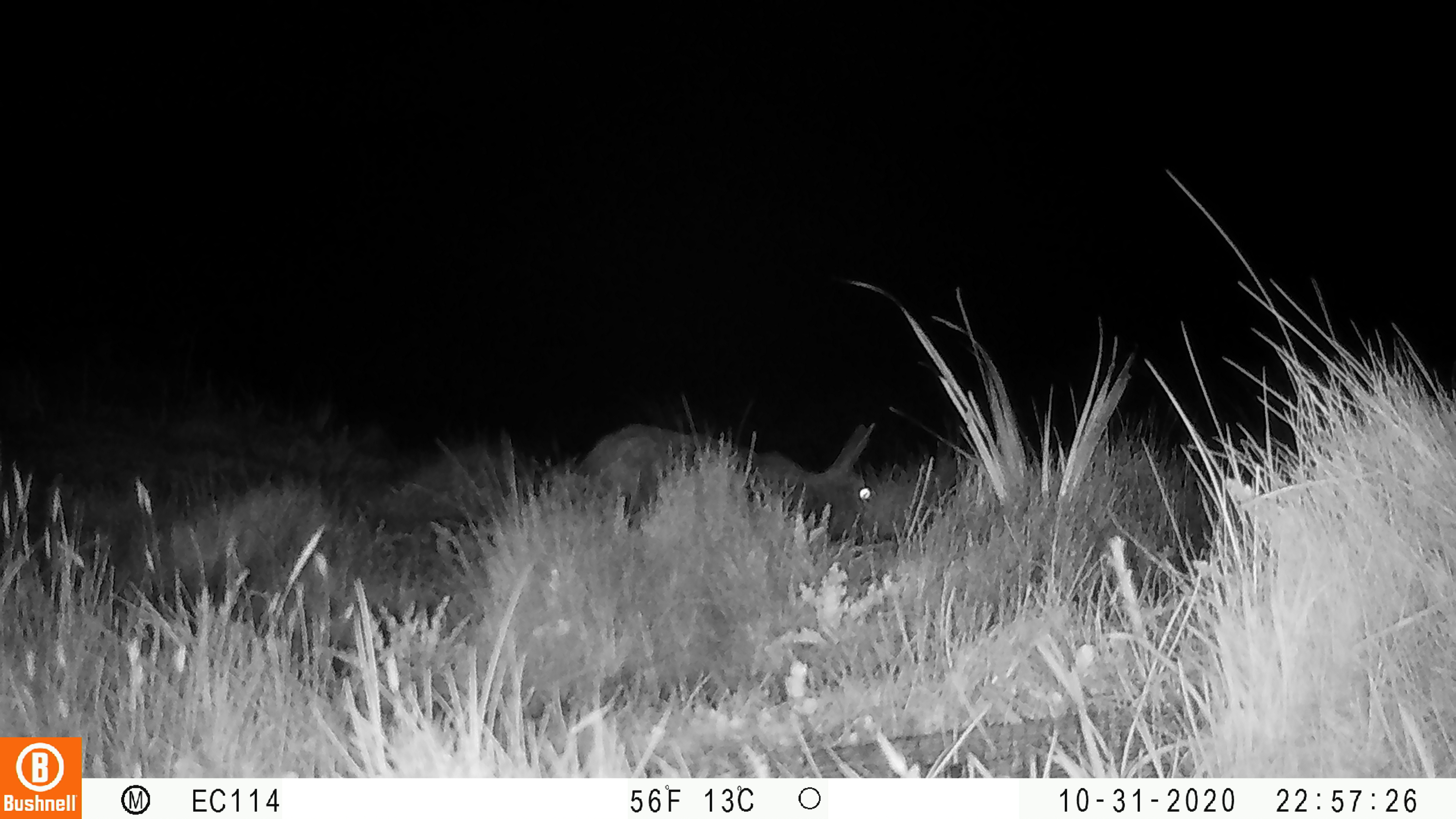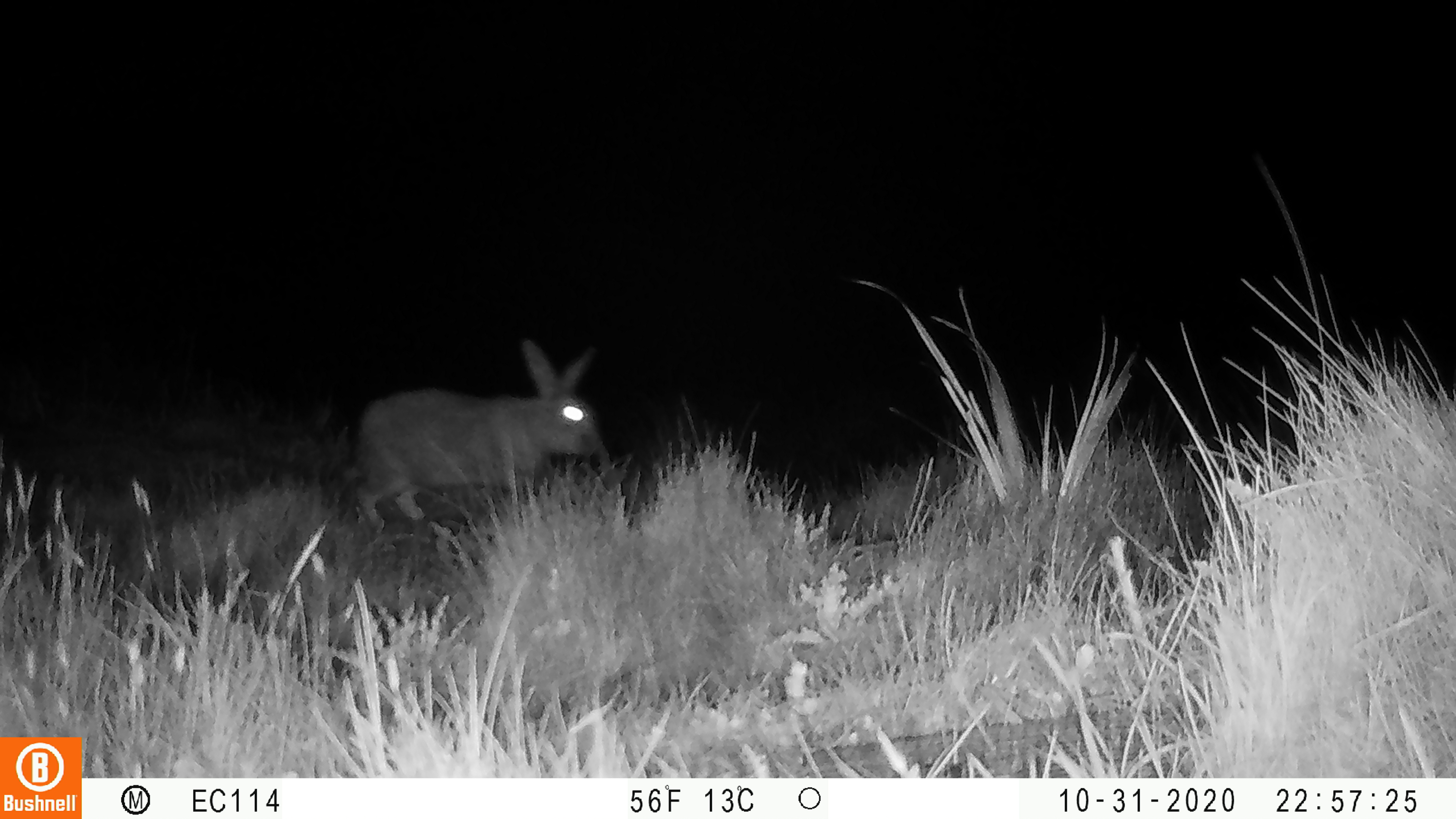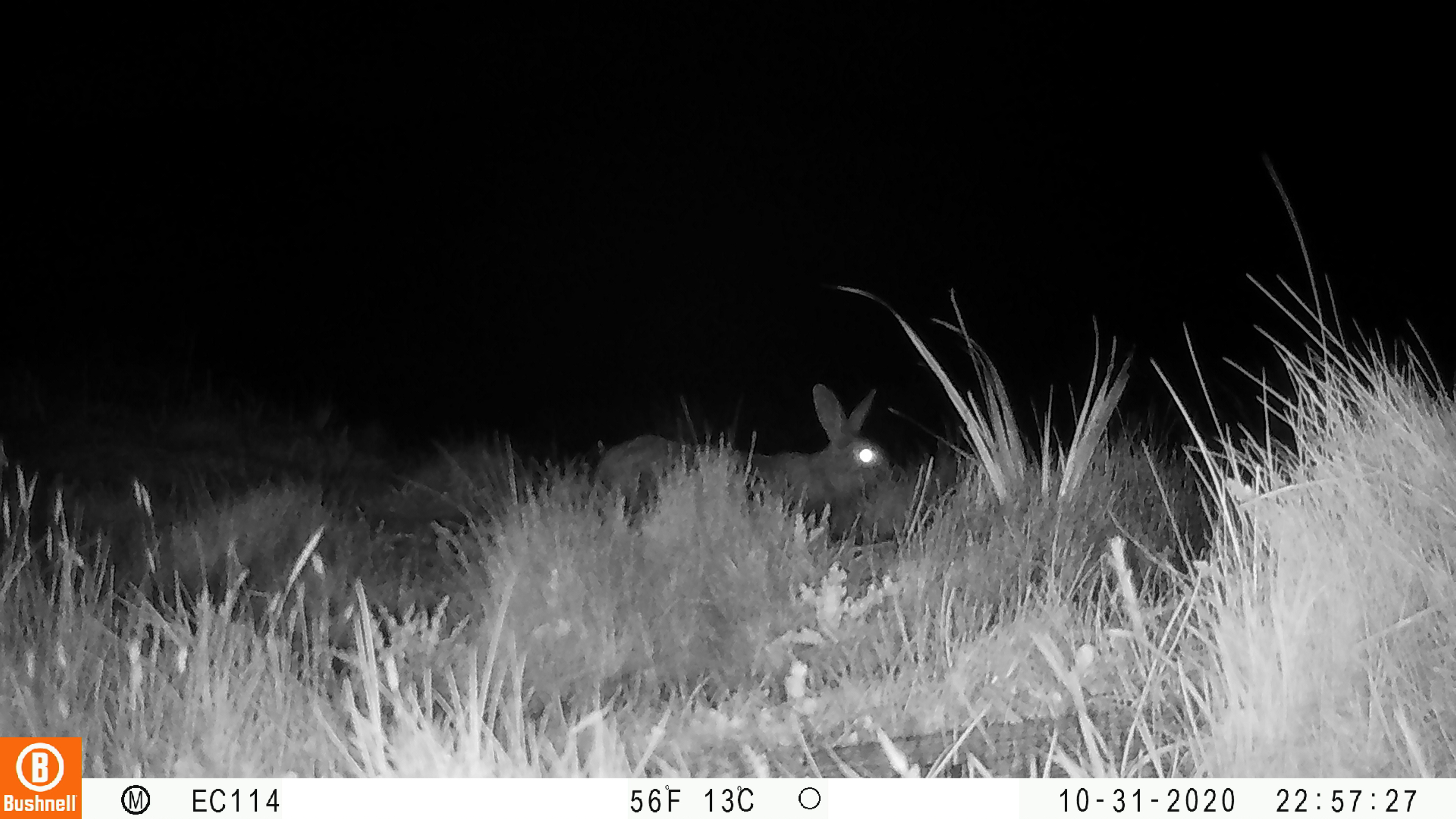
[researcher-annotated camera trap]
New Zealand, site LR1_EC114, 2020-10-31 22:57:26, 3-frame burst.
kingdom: Animalia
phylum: Chordata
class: Mammalia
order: Lagomorpha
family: Leporidae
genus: Oryctolagus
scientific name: Oryctolagus cuniculus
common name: european rabbit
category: rabbit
Rabbit (european rabbit) (Oryctolagus cuniculus).